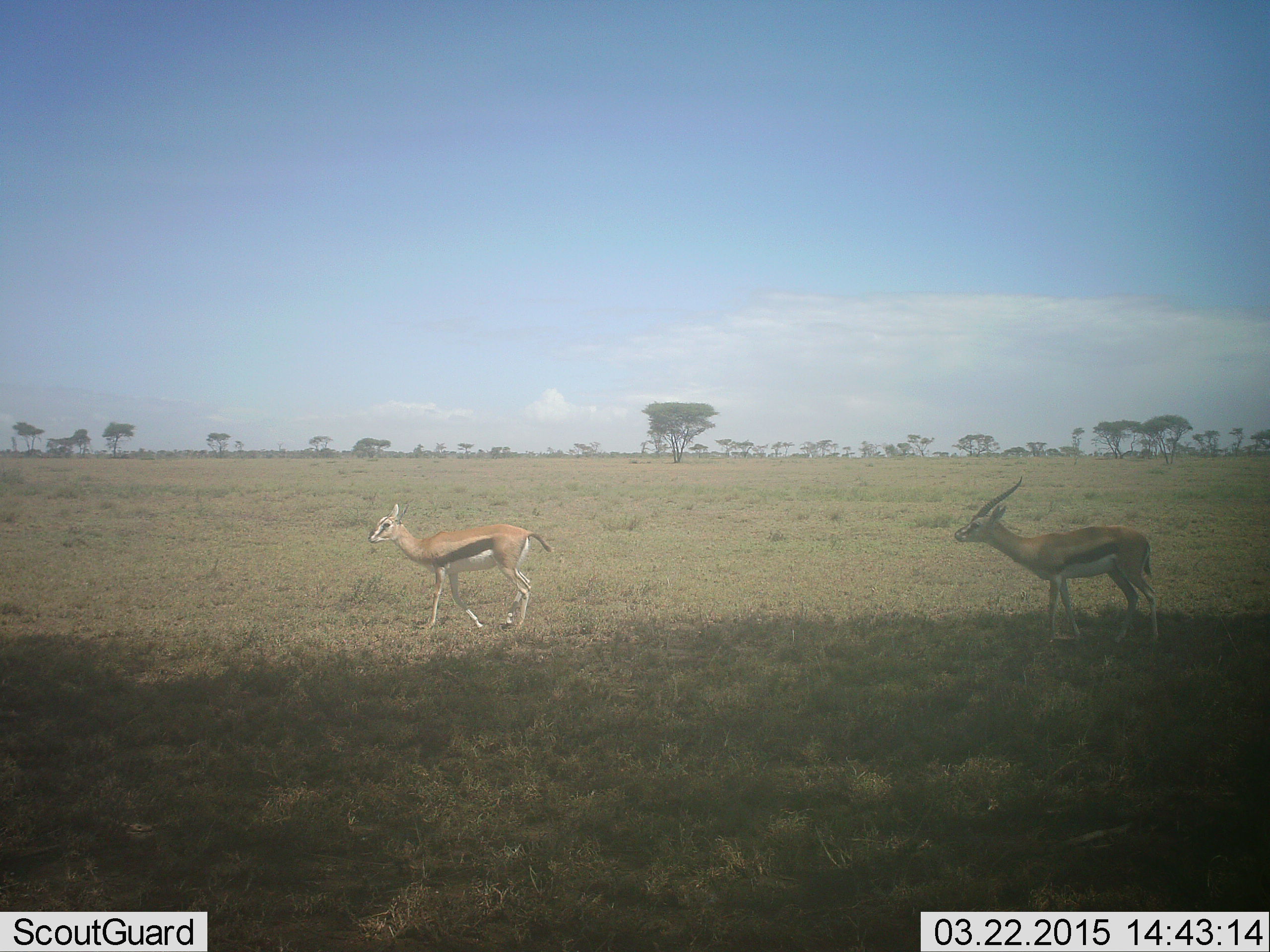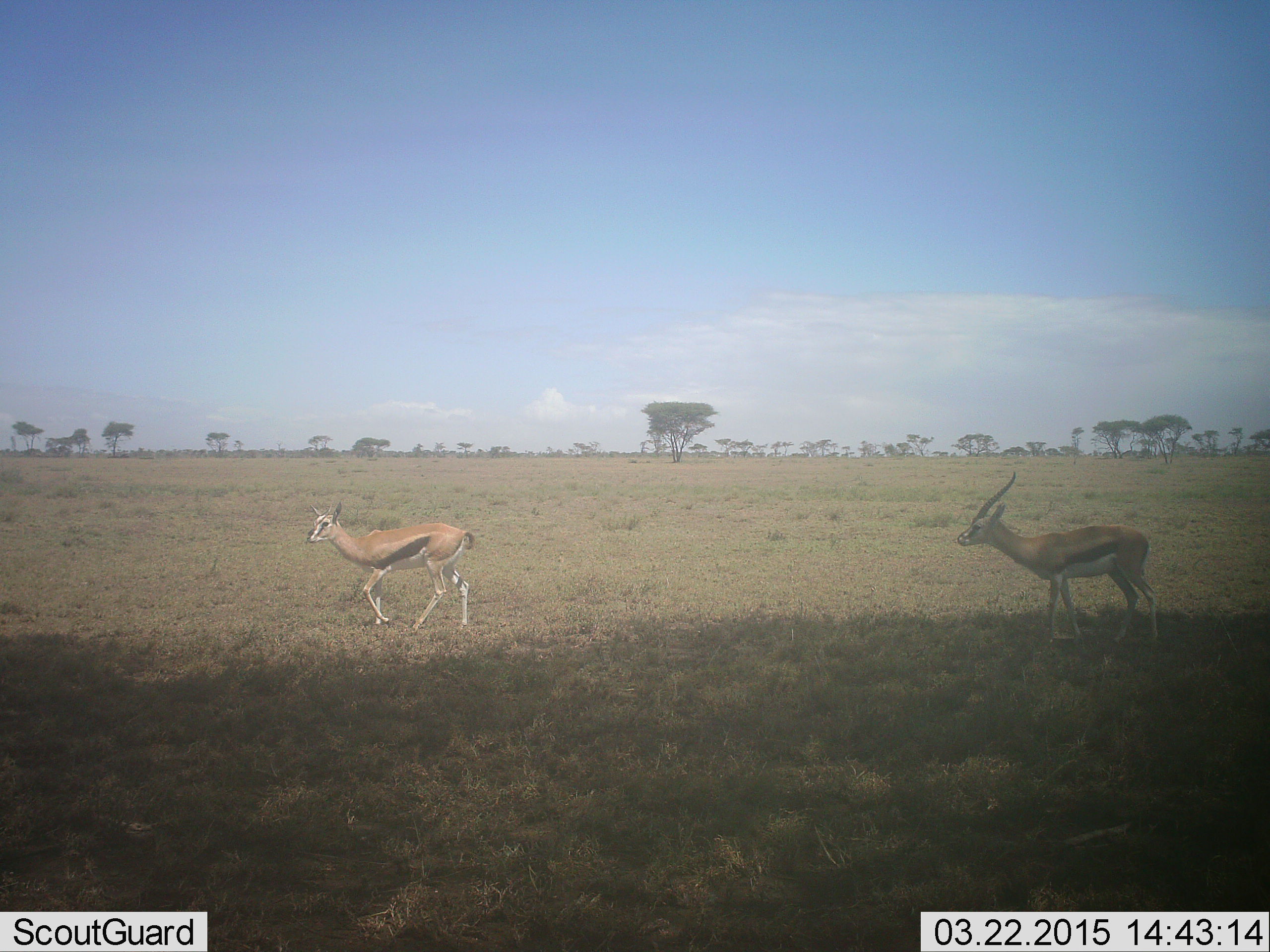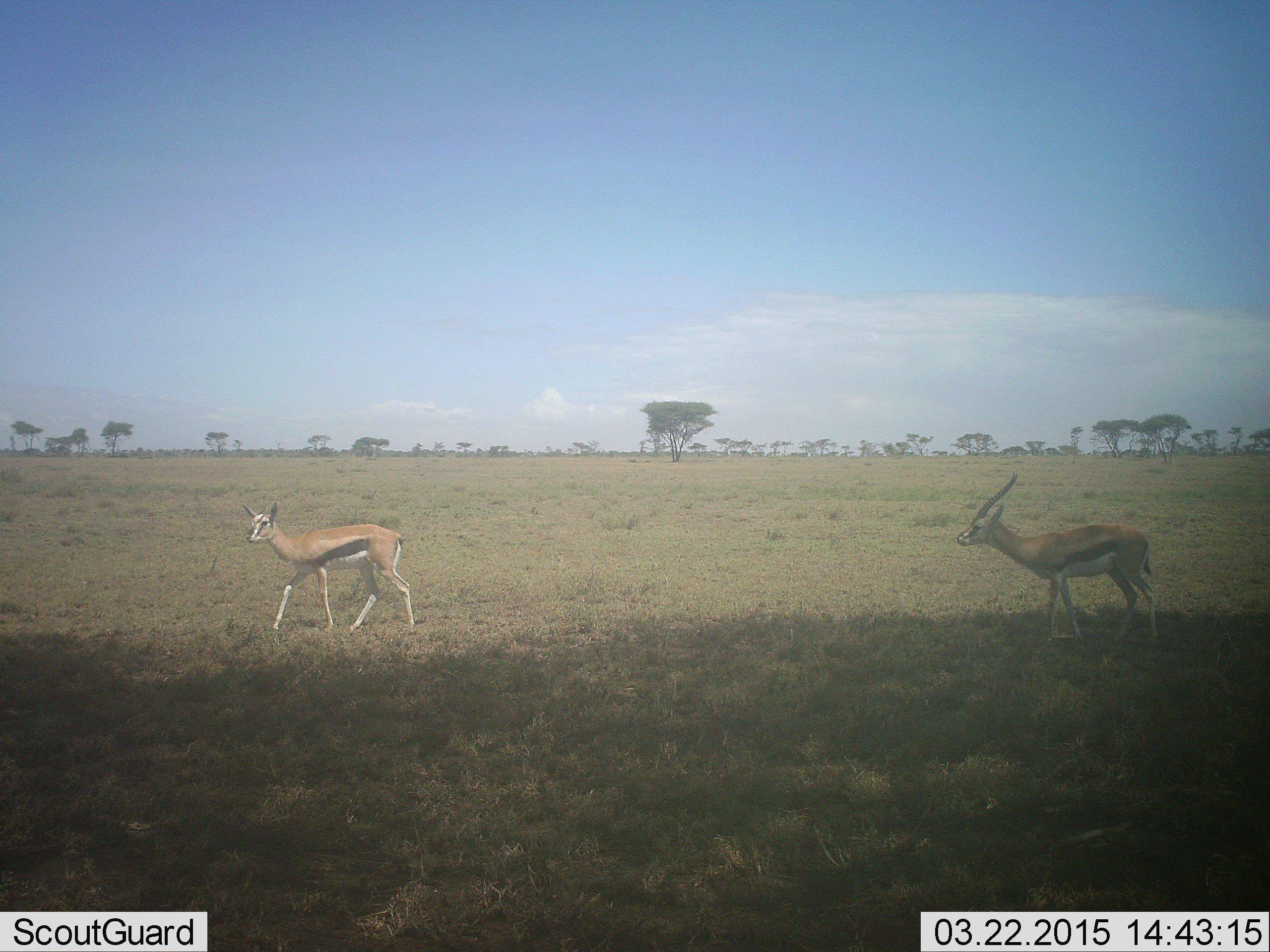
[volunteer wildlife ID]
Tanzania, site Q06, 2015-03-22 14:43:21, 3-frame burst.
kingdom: Animalia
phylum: Chordata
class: Mammalia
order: Artiodactyla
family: Bovidae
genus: Eudorcas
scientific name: Eudorcas thomsonii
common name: thomson's gazelle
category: gazellethomsons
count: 2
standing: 80%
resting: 0%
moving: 80%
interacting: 10%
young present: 0%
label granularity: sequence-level